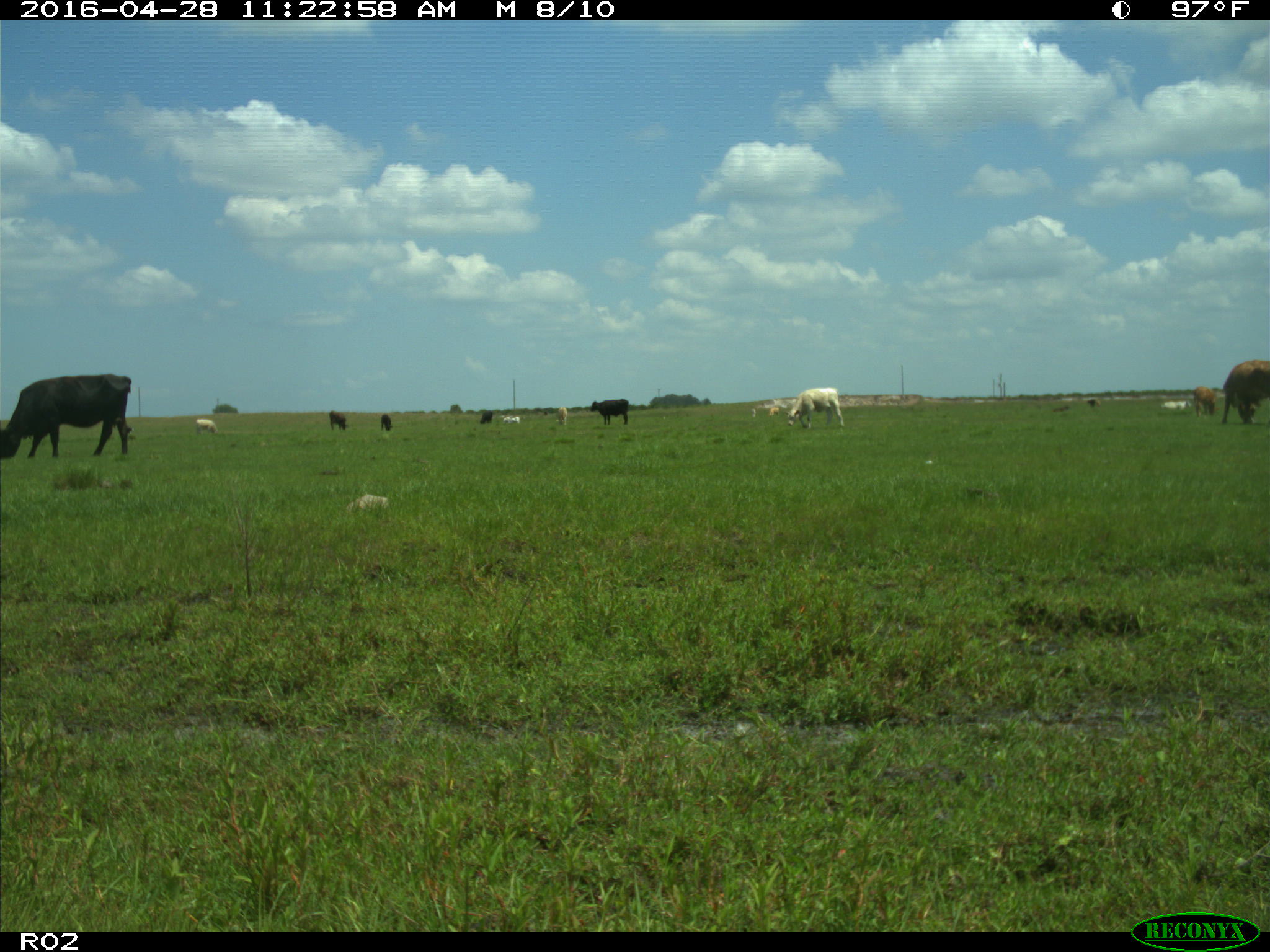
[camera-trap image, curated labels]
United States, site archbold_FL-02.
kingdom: Animalia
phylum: Chordata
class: Mammalia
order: Artiodactyla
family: Bovidae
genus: Bos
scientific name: Bos taurus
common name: domestic cow